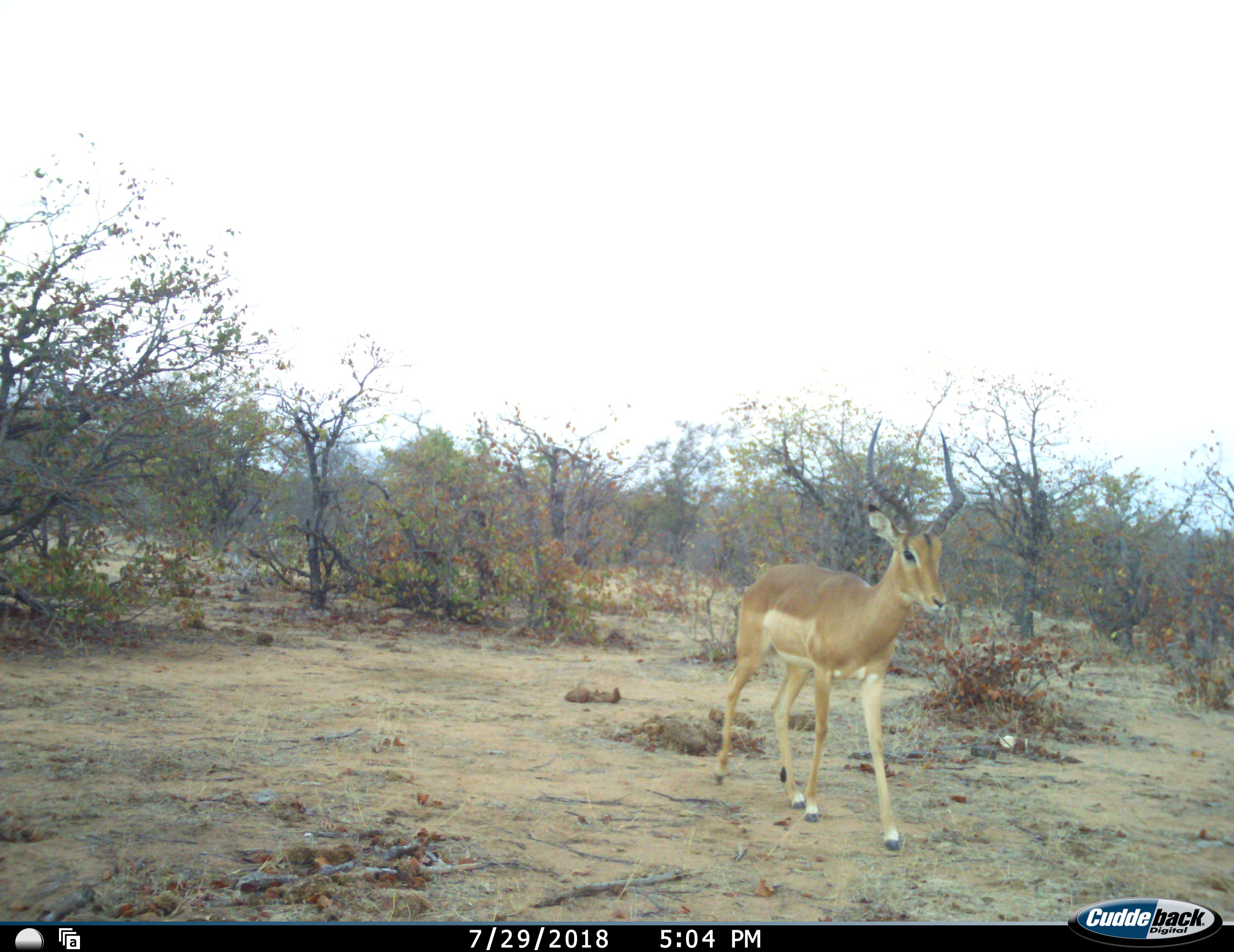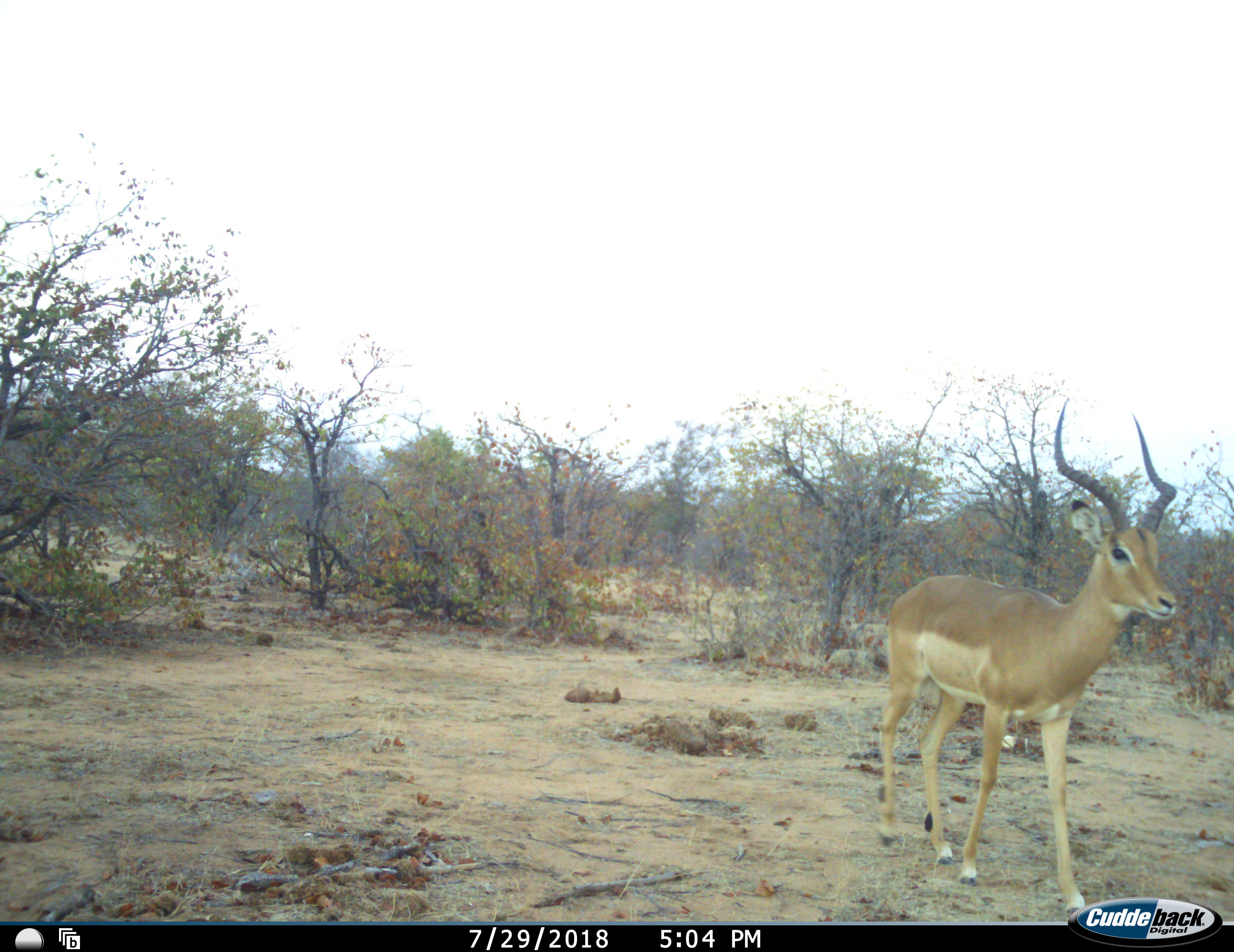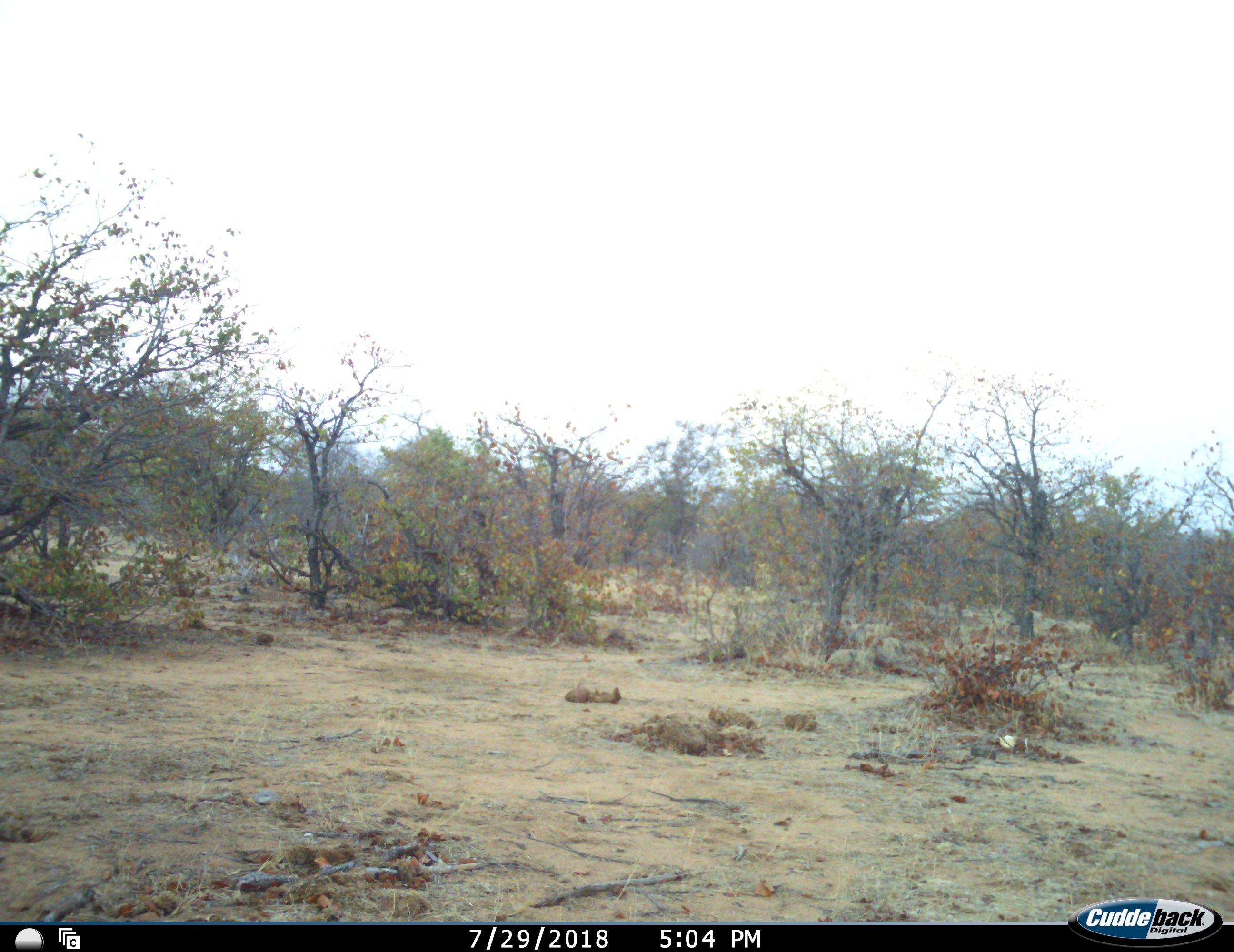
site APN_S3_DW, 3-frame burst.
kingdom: Animalia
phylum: Chordata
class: Mammalia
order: Artiodactyla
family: Bovidae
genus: Aepyceros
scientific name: Aepyceros melampus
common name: impala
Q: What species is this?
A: Impala (Aepyceros melampus).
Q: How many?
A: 1.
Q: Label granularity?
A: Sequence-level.